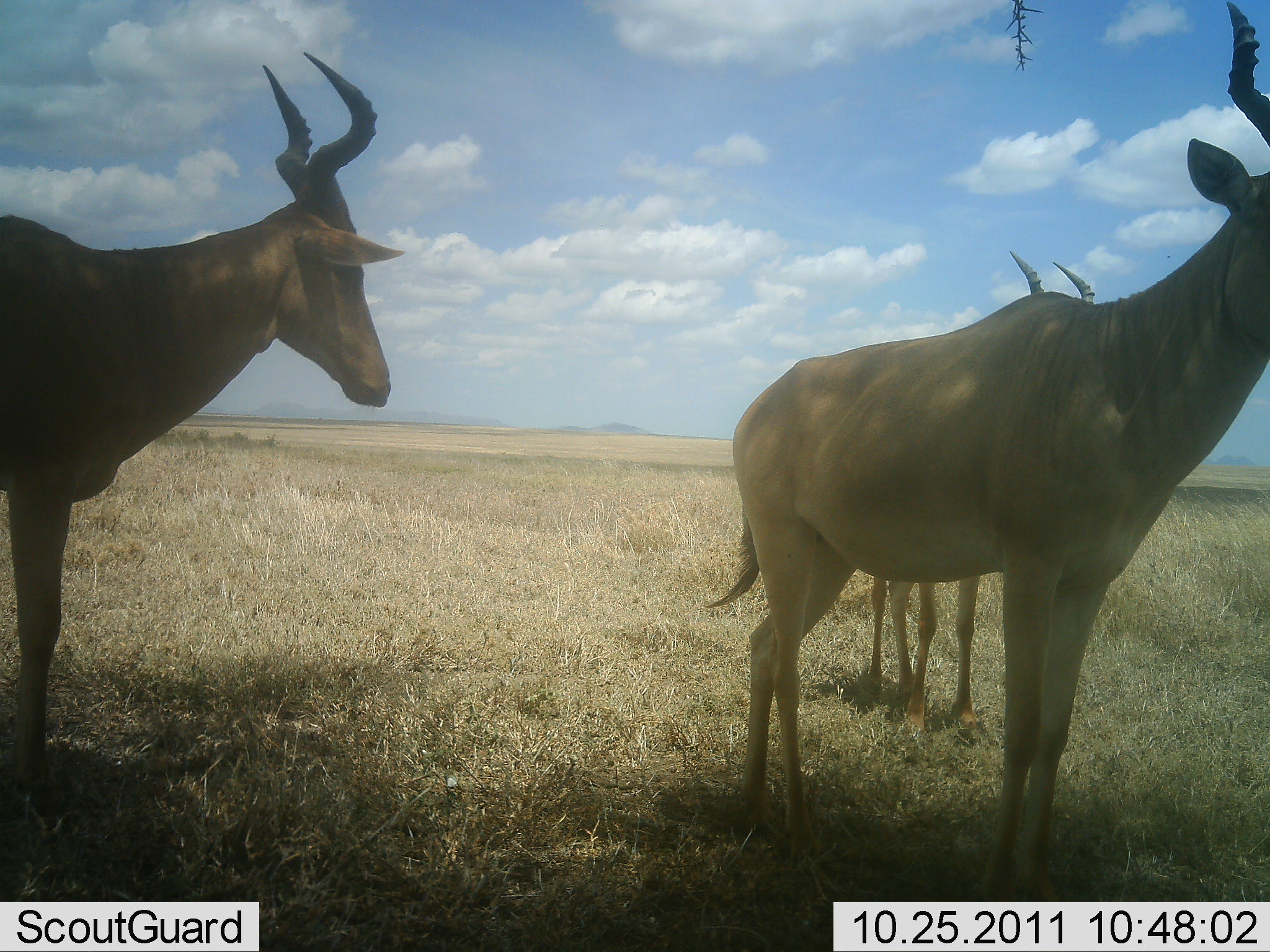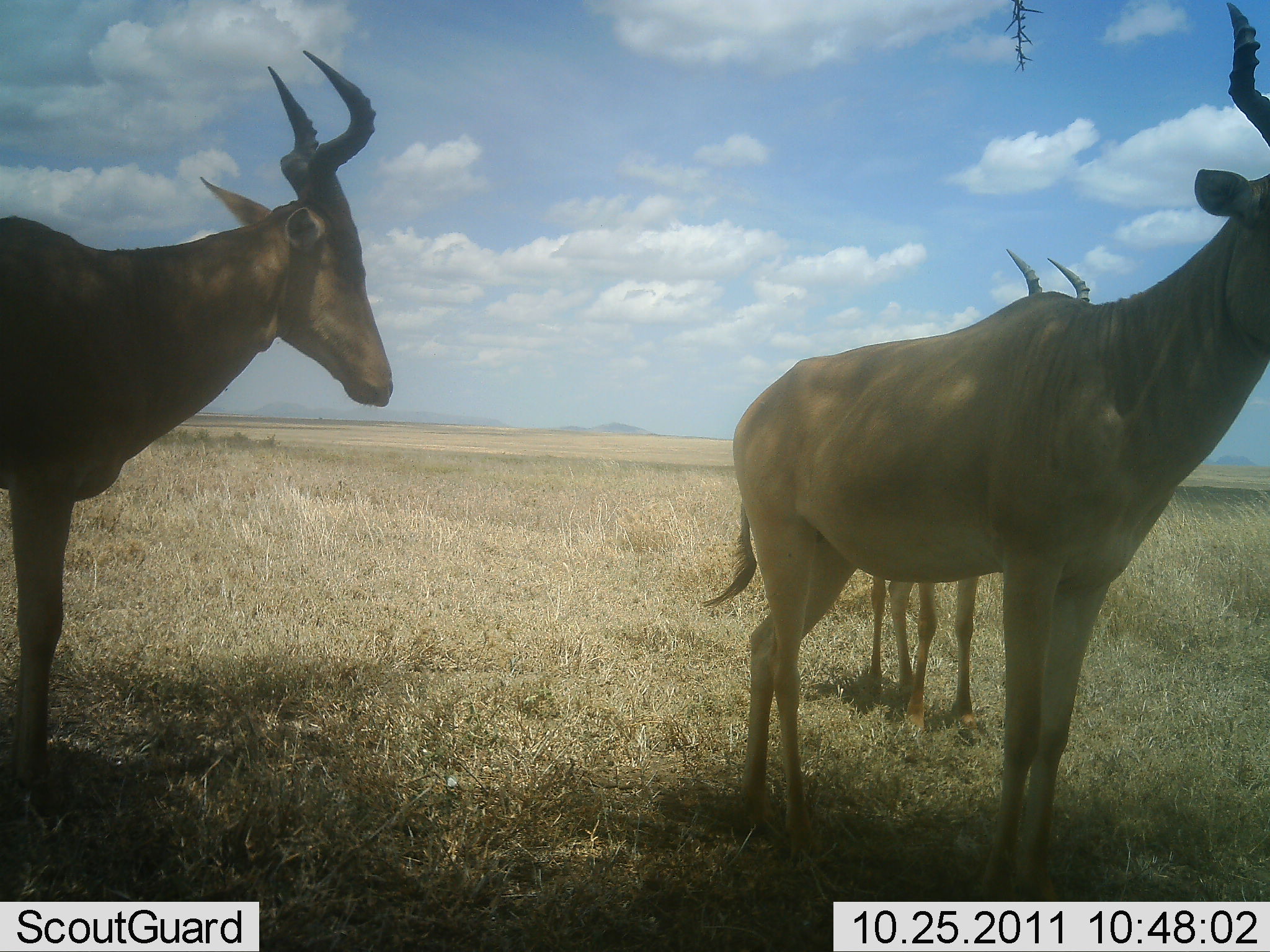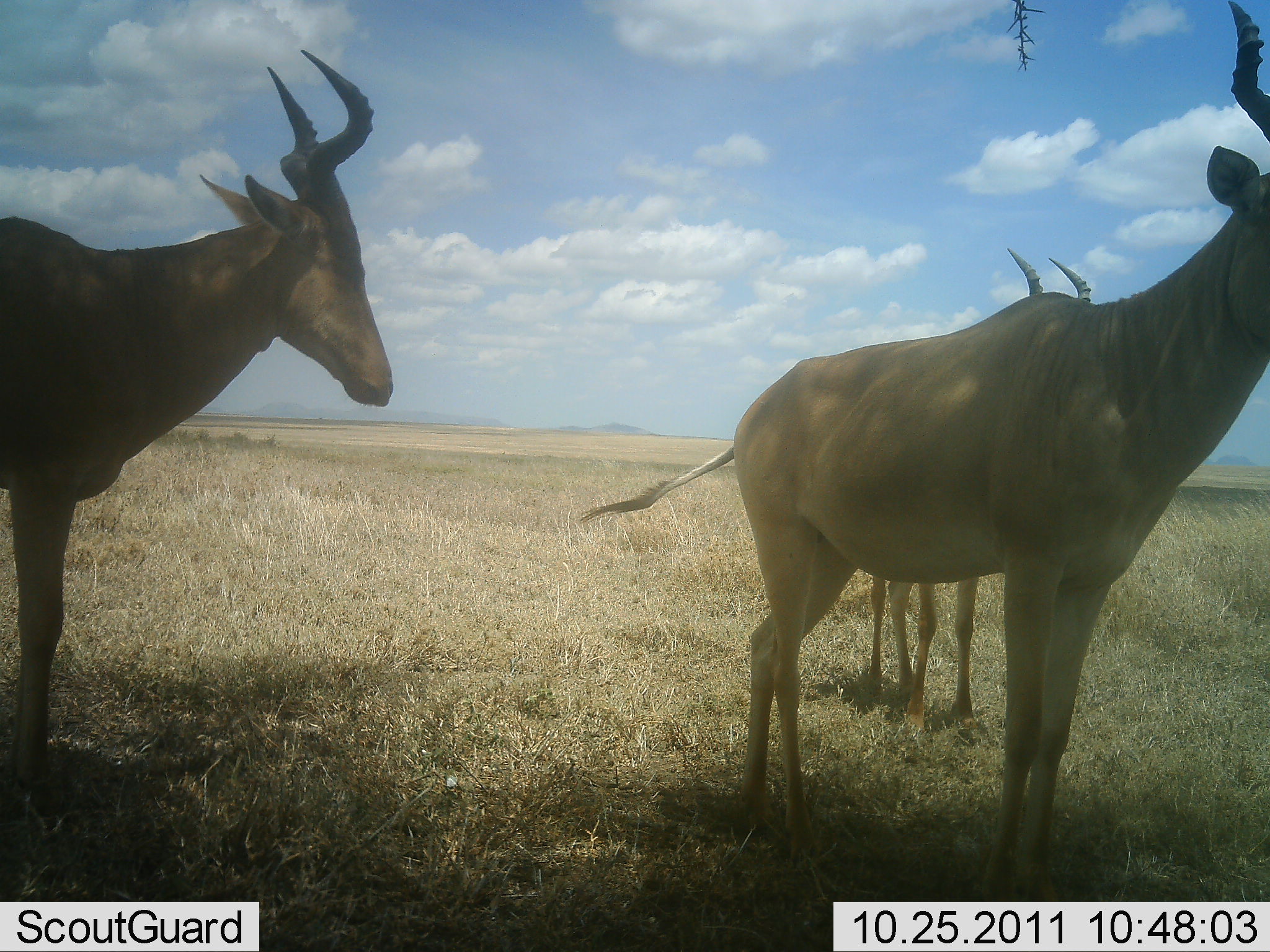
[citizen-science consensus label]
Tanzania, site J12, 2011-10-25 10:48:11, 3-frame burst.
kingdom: Animalia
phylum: Chordata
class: Mammalia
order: Artiodactyla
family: Bovidae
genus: Alcelaphus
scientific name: Alcelaphus buselaphus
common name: hartebeest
Hartebeest (Alcelaphus buselaphus), count 3. Behavior (volunteer vote fractions): standing 100%, resting 0%, moving 0%, interacting 0%. Young present (vote fraction): 0%. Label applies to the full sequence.